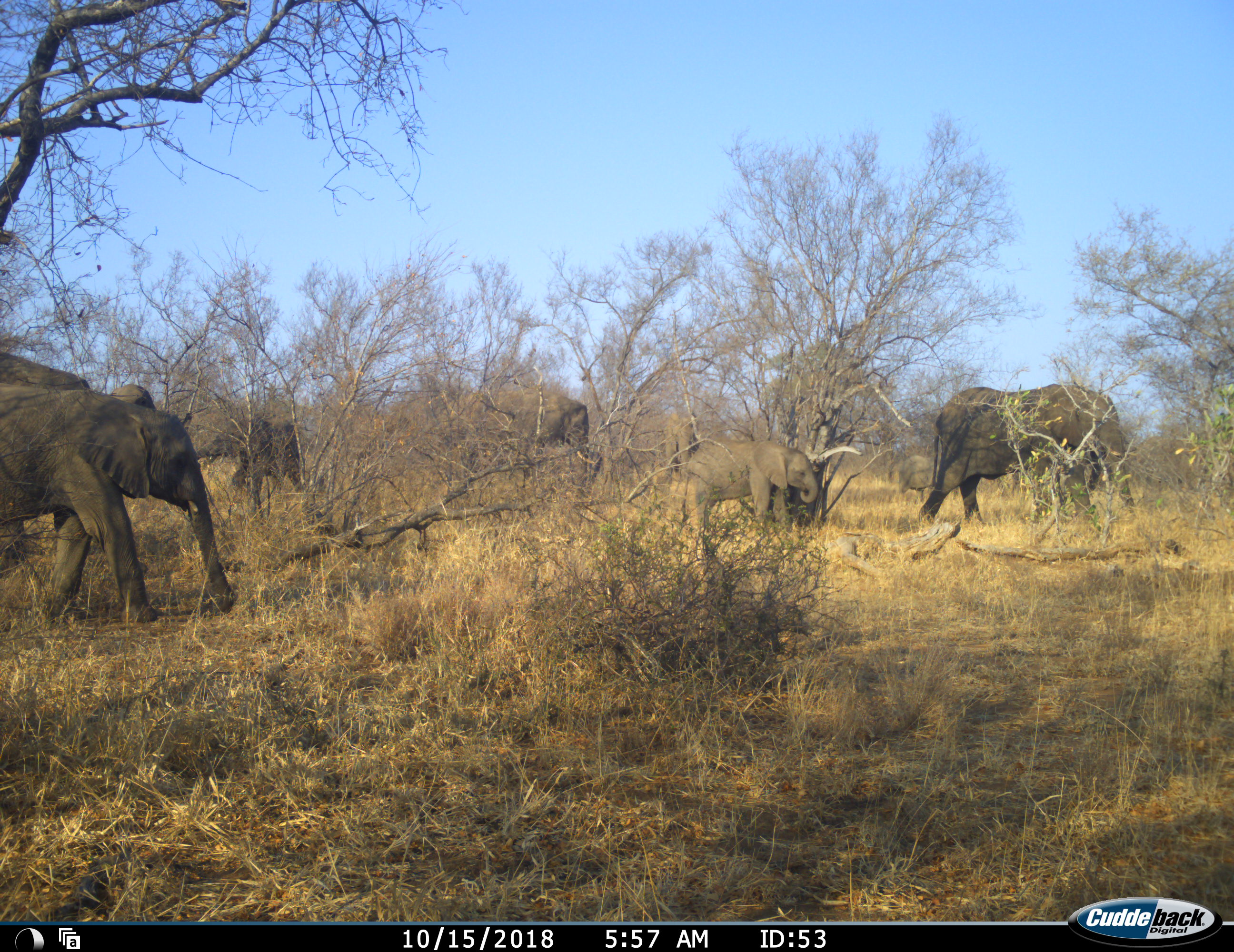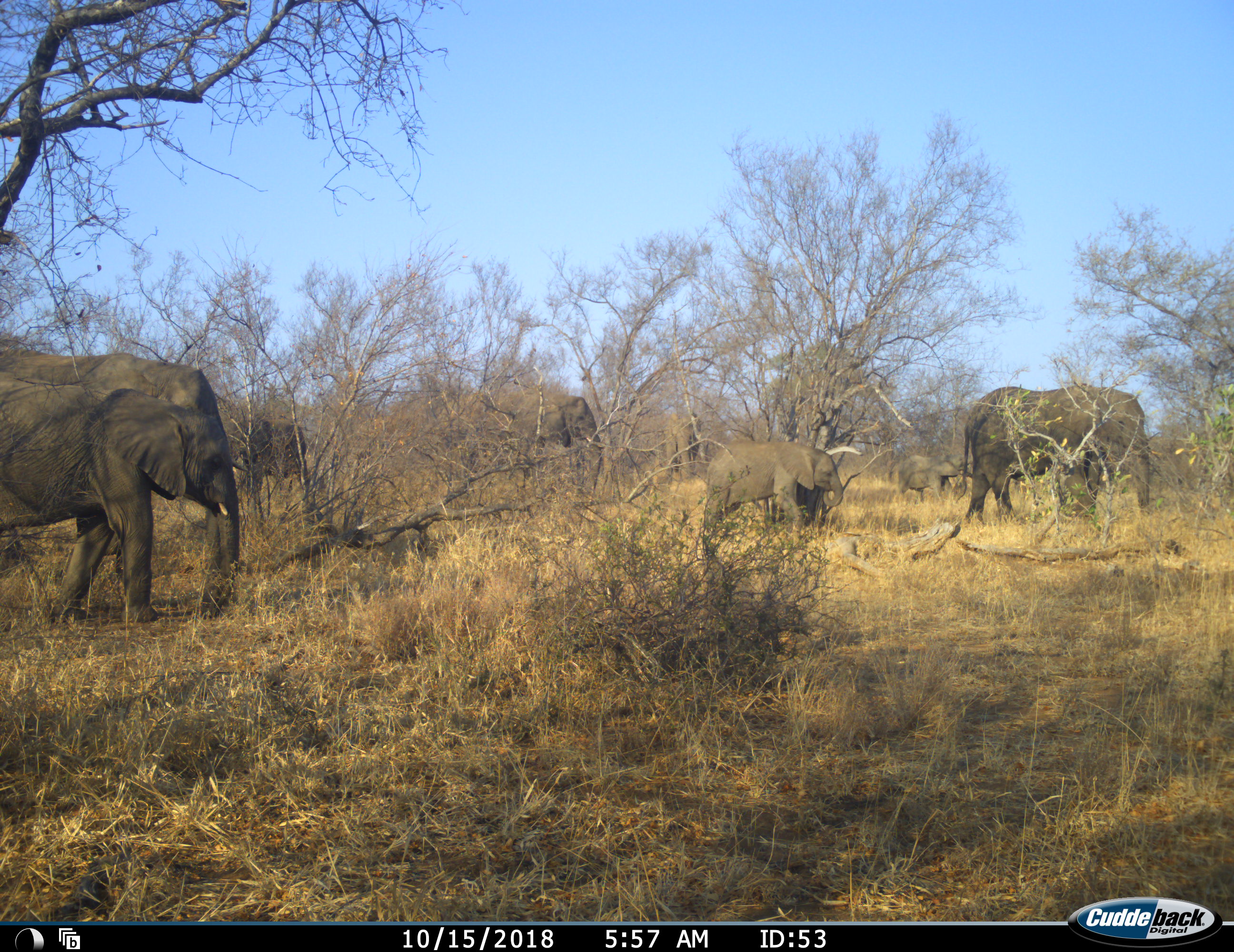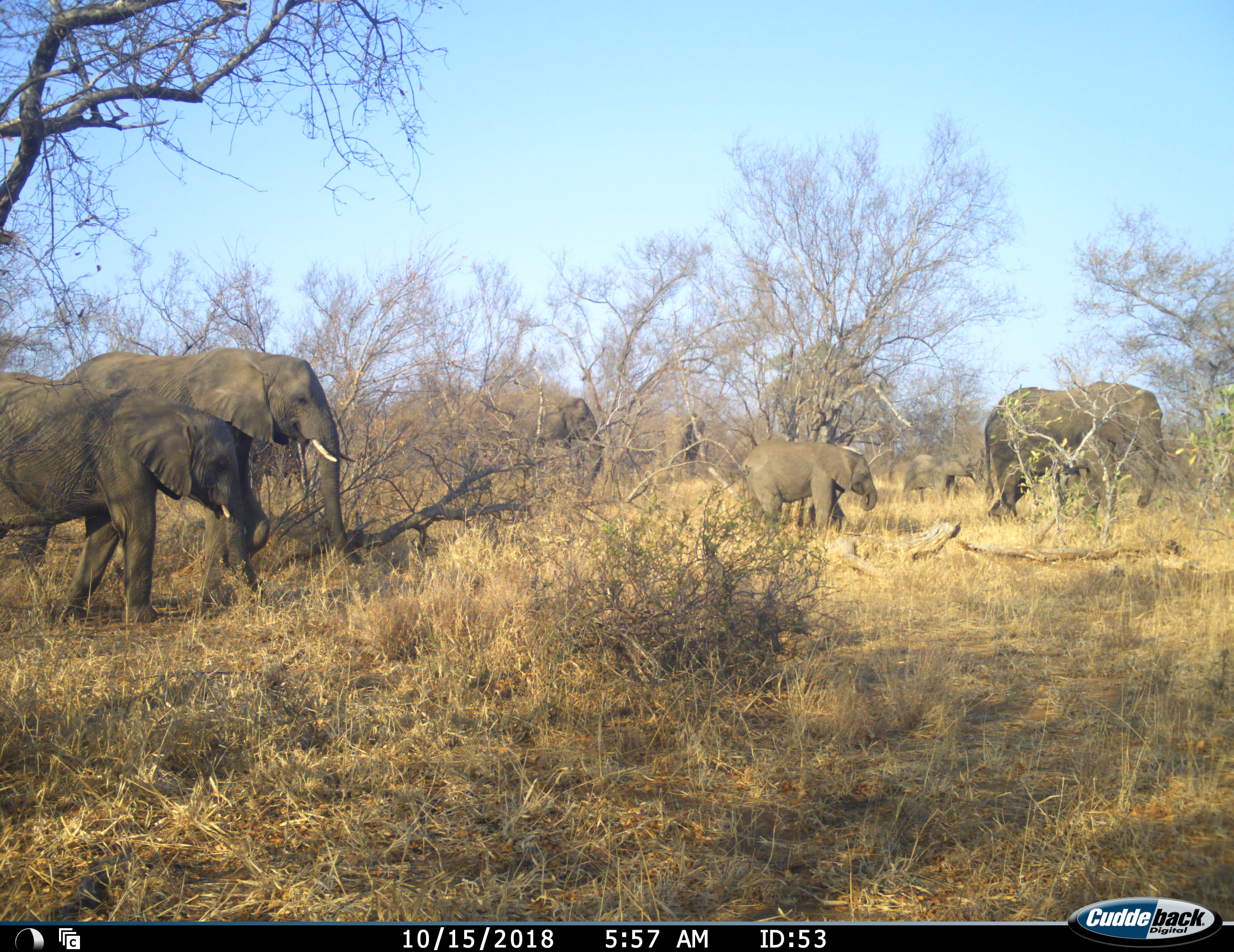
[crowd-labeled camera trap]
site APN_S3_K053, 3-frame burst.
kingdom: Animalia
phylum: Chordata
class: Mammalia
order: Proboscidea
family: Elephantidae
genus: Loxodonta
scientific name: Loxodonta africana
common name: african bush elephant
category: elephant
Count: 7.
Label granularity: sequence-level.